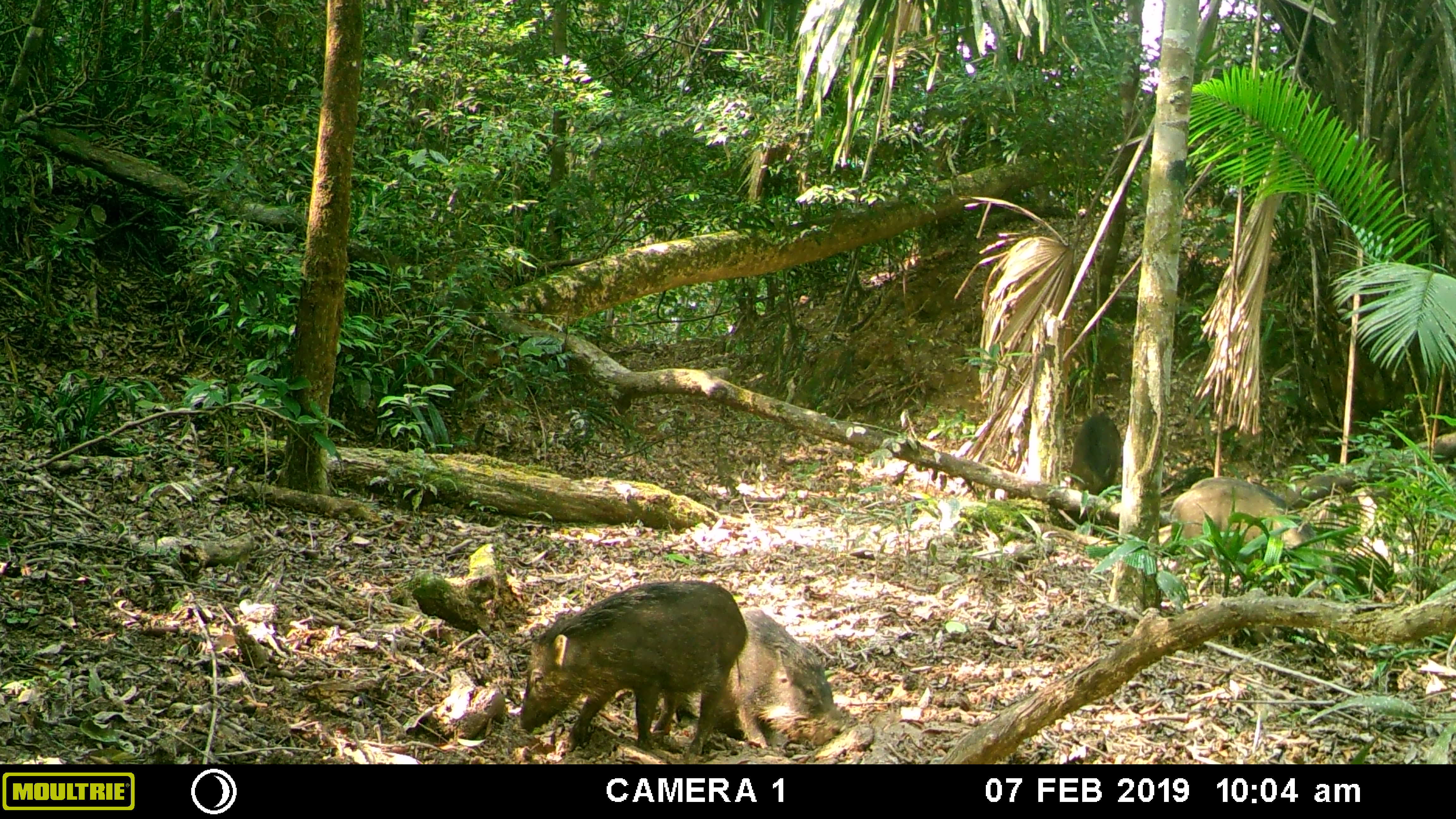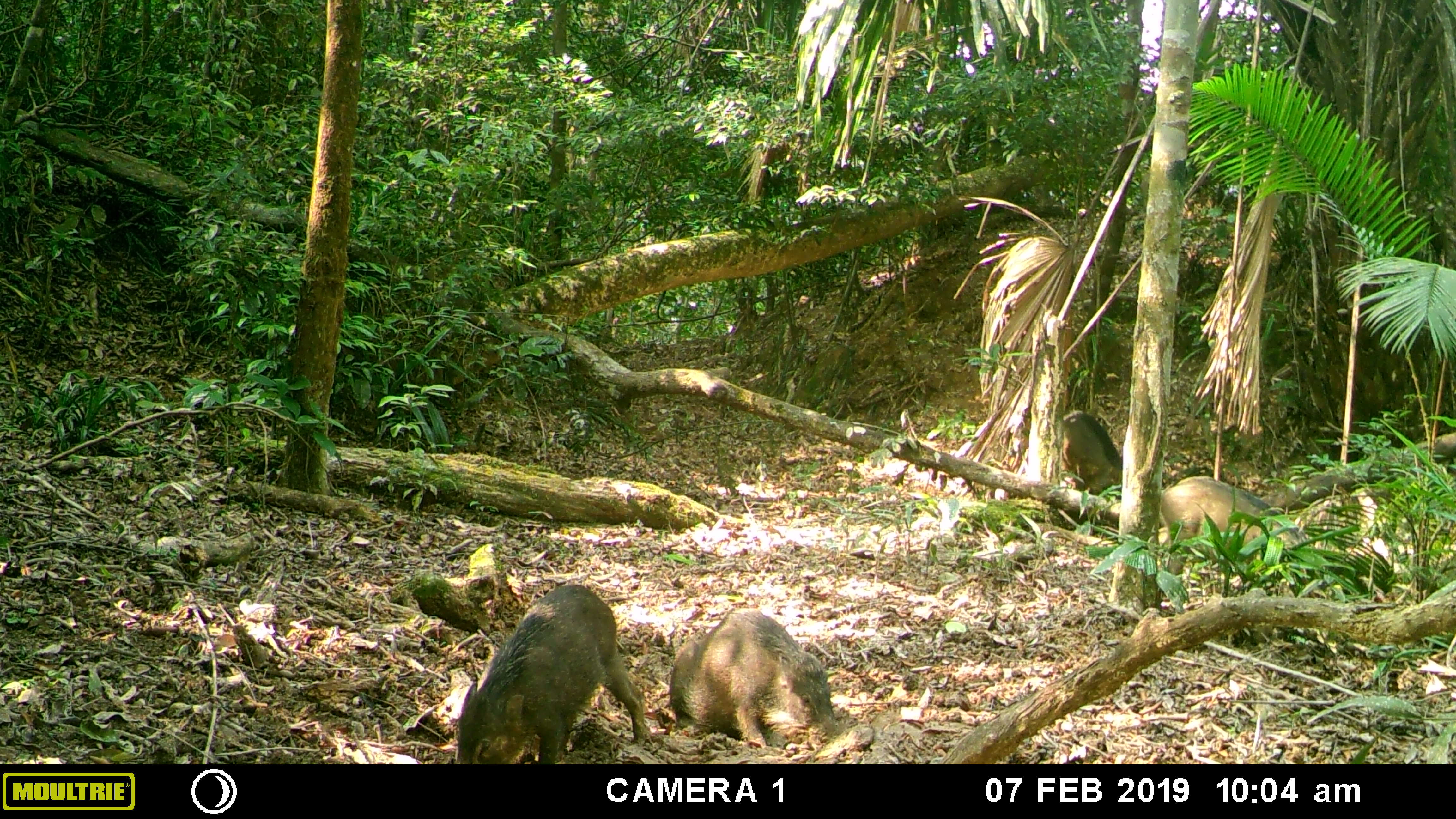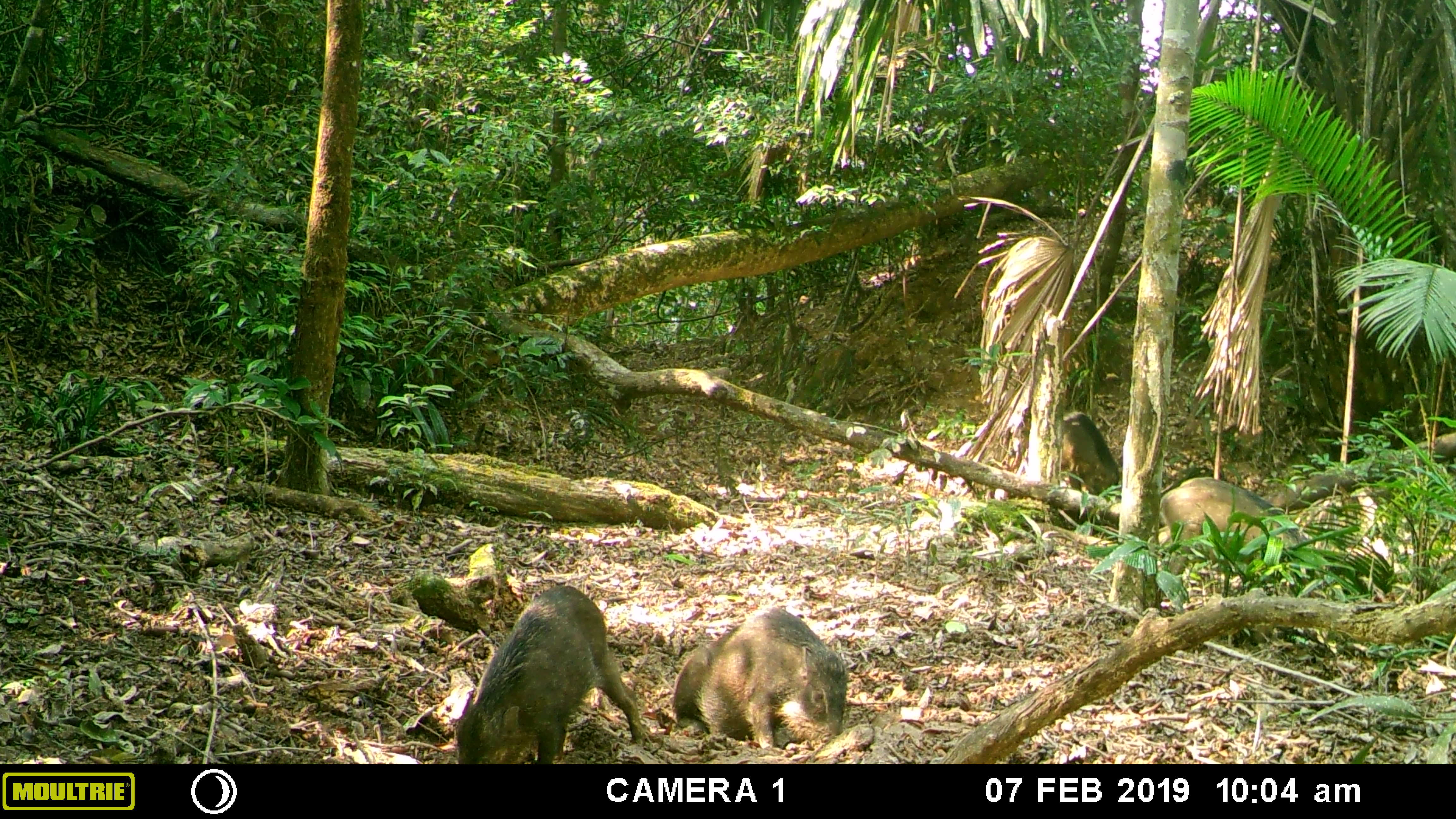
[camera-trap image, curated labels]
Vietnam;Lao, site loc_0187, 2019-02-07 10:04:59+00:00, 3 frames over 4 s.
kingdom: Animalia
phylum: Chordata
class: Mammalia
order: Artiodactyla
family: Suidae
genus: Sus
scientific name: Sus scrofa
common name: eurasian wild pig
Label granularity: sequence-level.